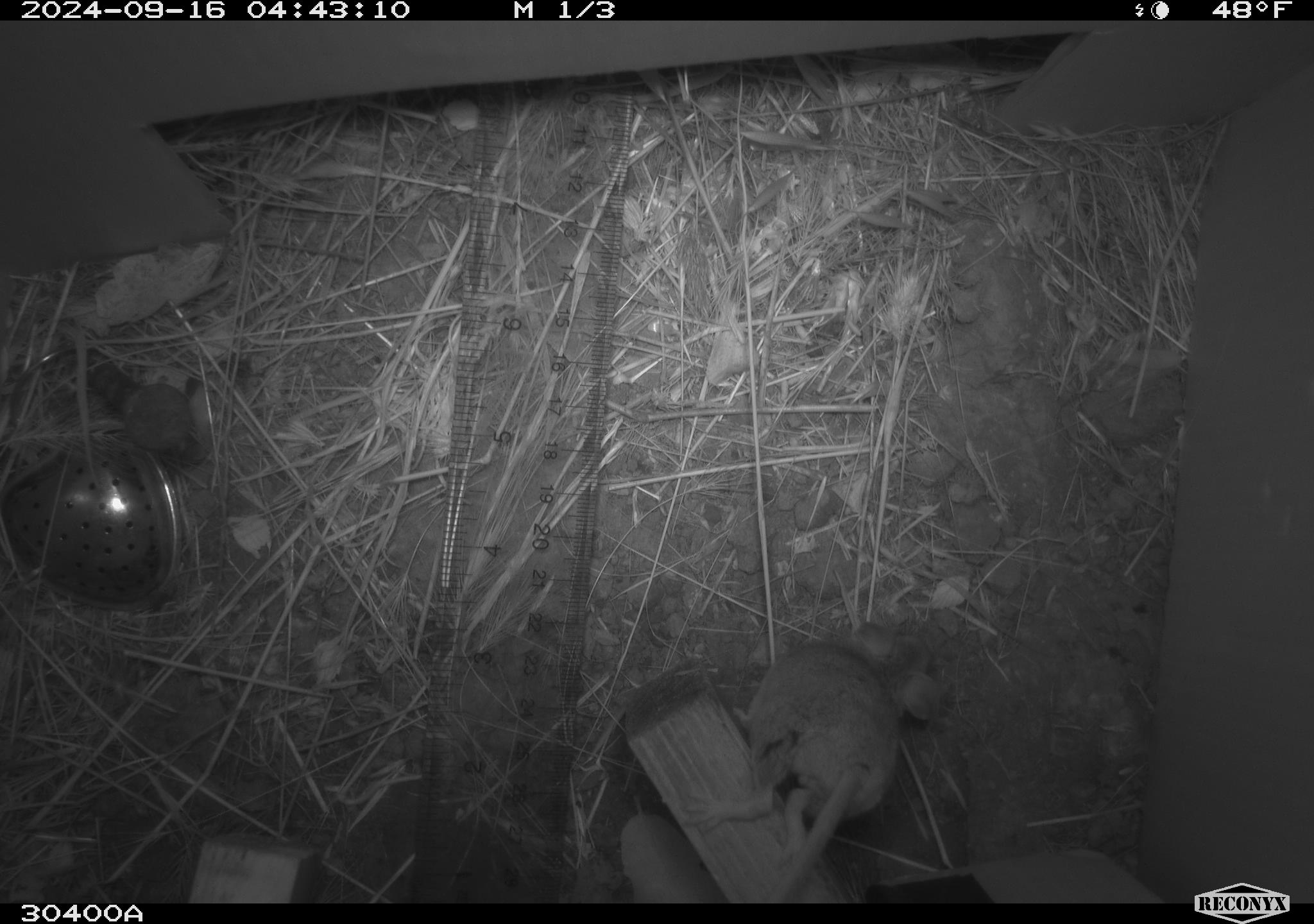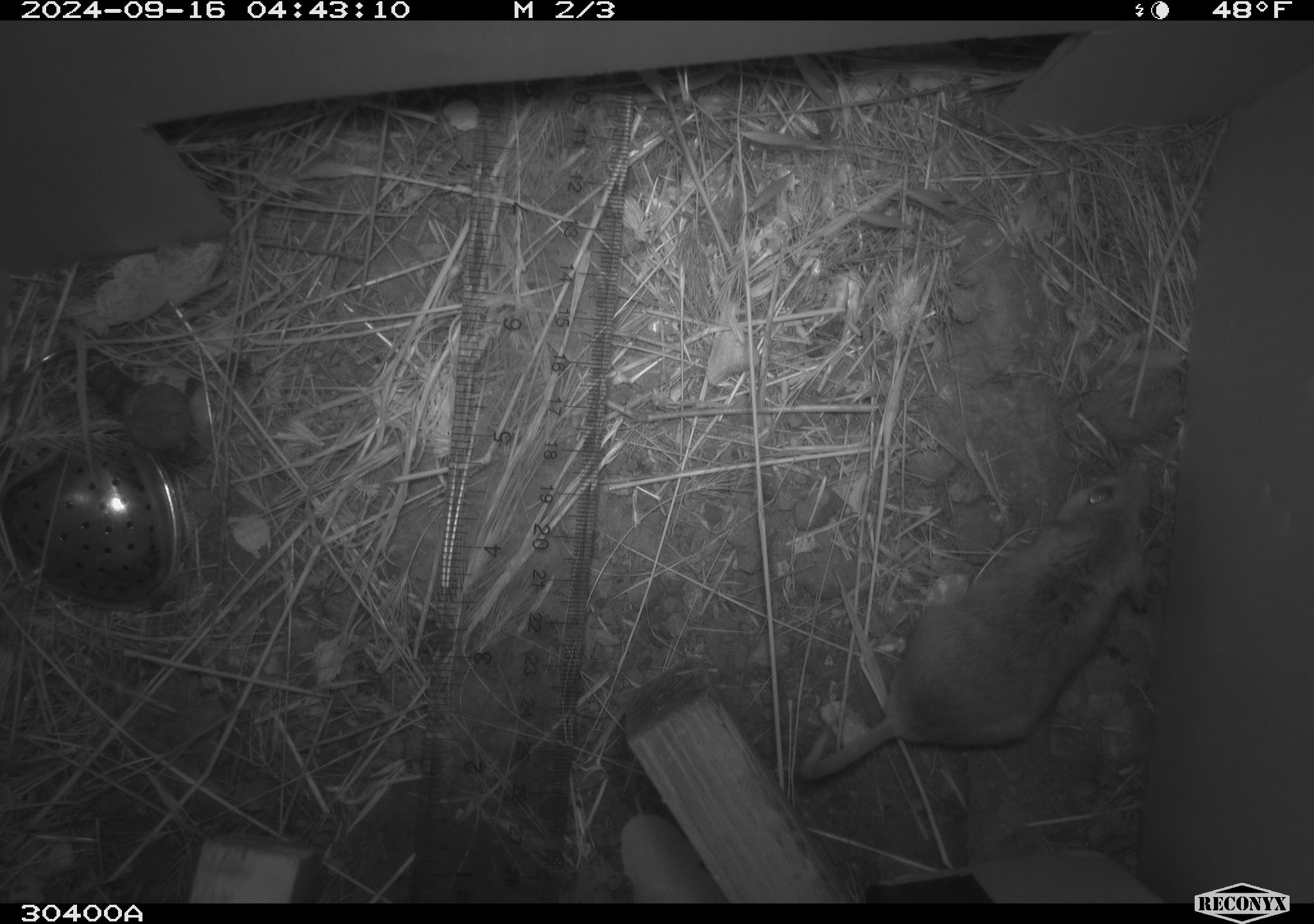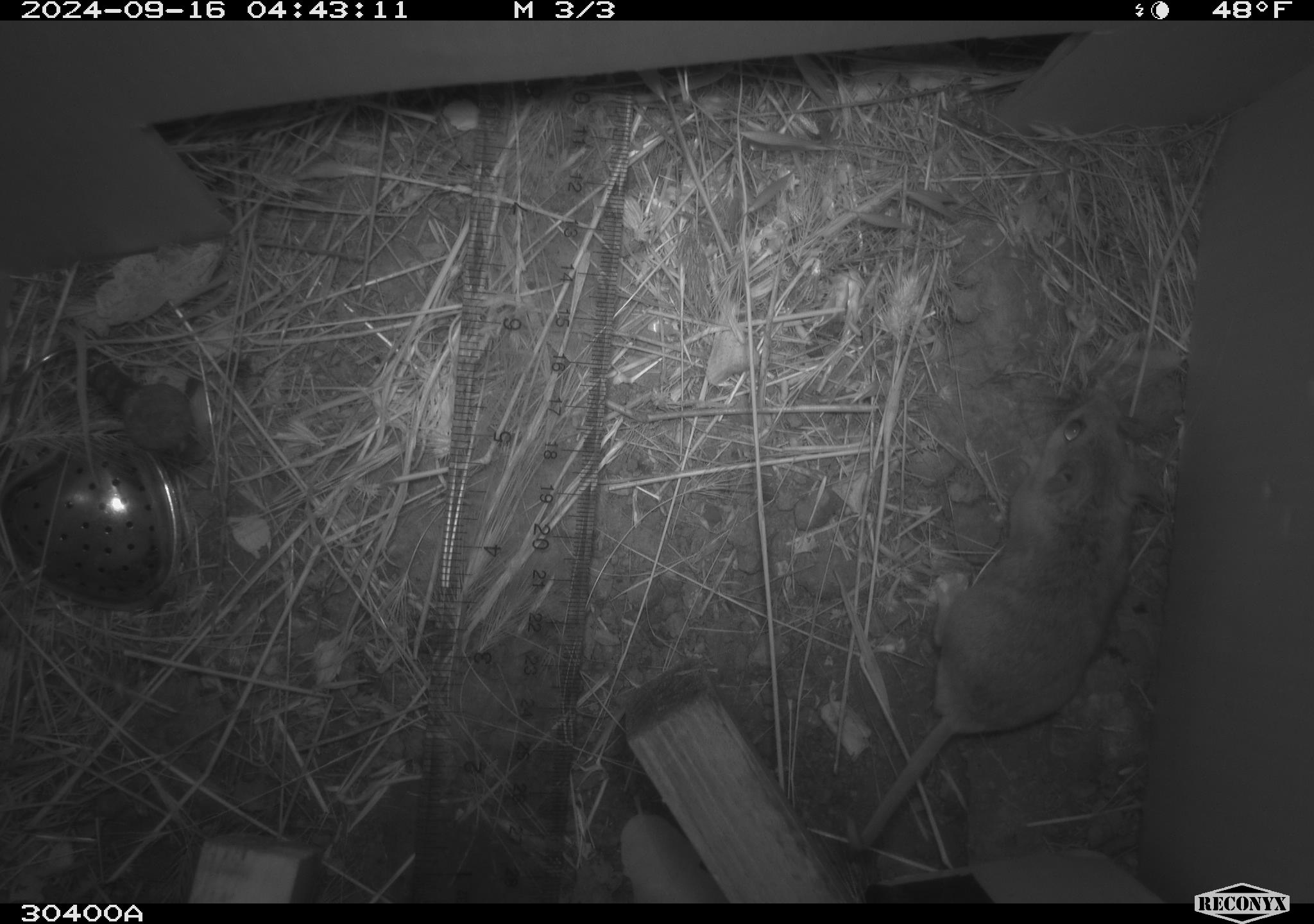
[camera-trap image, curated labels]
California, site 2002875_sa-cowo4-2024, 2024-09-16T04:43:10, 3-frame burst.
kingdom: Animalia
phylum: Chordata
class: Mammalia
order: Rodentia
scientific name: Rodentia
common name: rodent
Rodent (Rodentia).